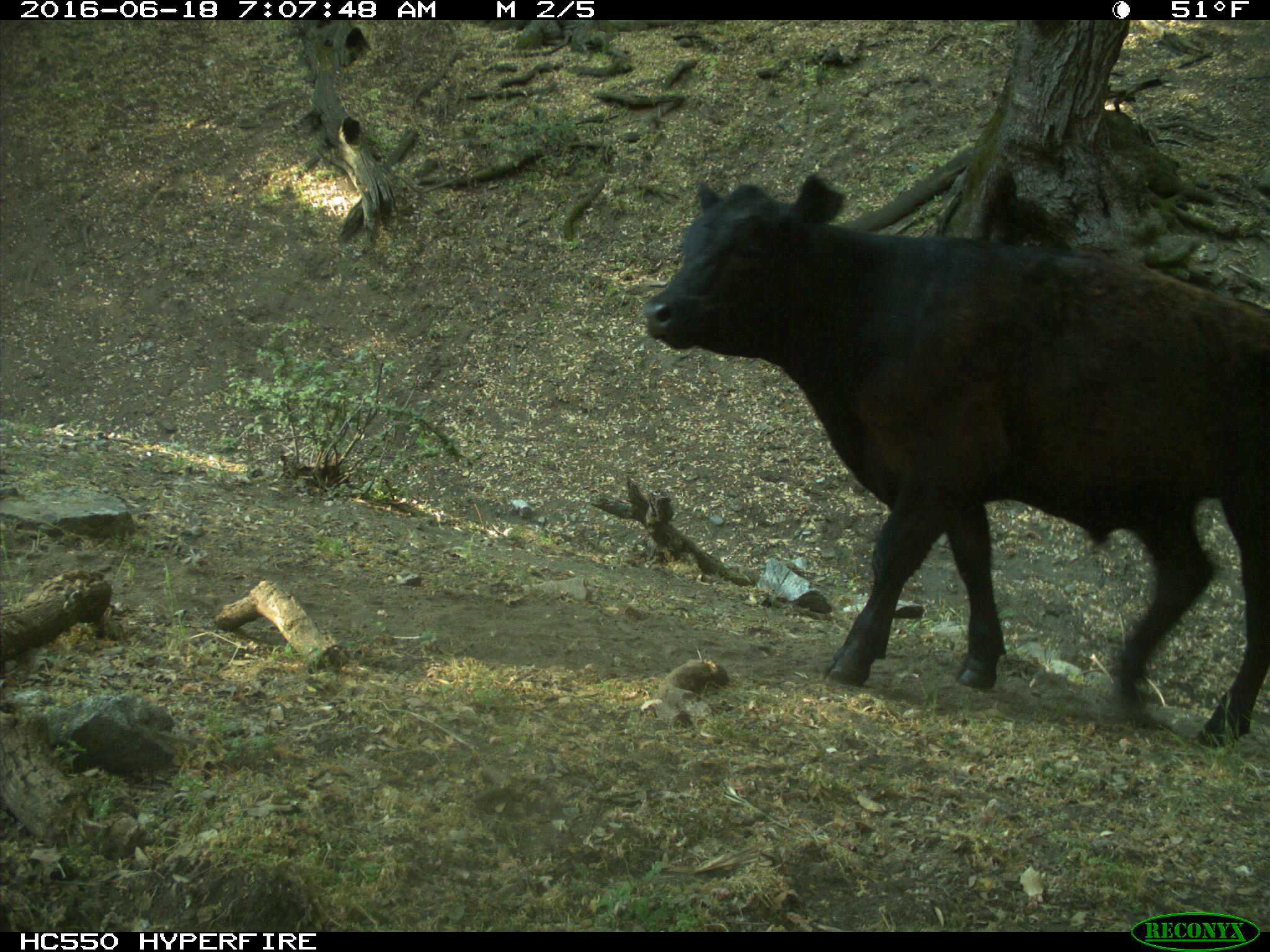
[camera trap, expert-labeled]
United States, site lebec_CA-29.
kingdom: Animalia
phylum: Chordata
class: Mammalia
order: Artiodactyla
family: Bovidae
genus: Bos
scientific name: Bos taurus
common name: domestic cow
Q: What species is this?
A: Bos taurus (domestic cow).